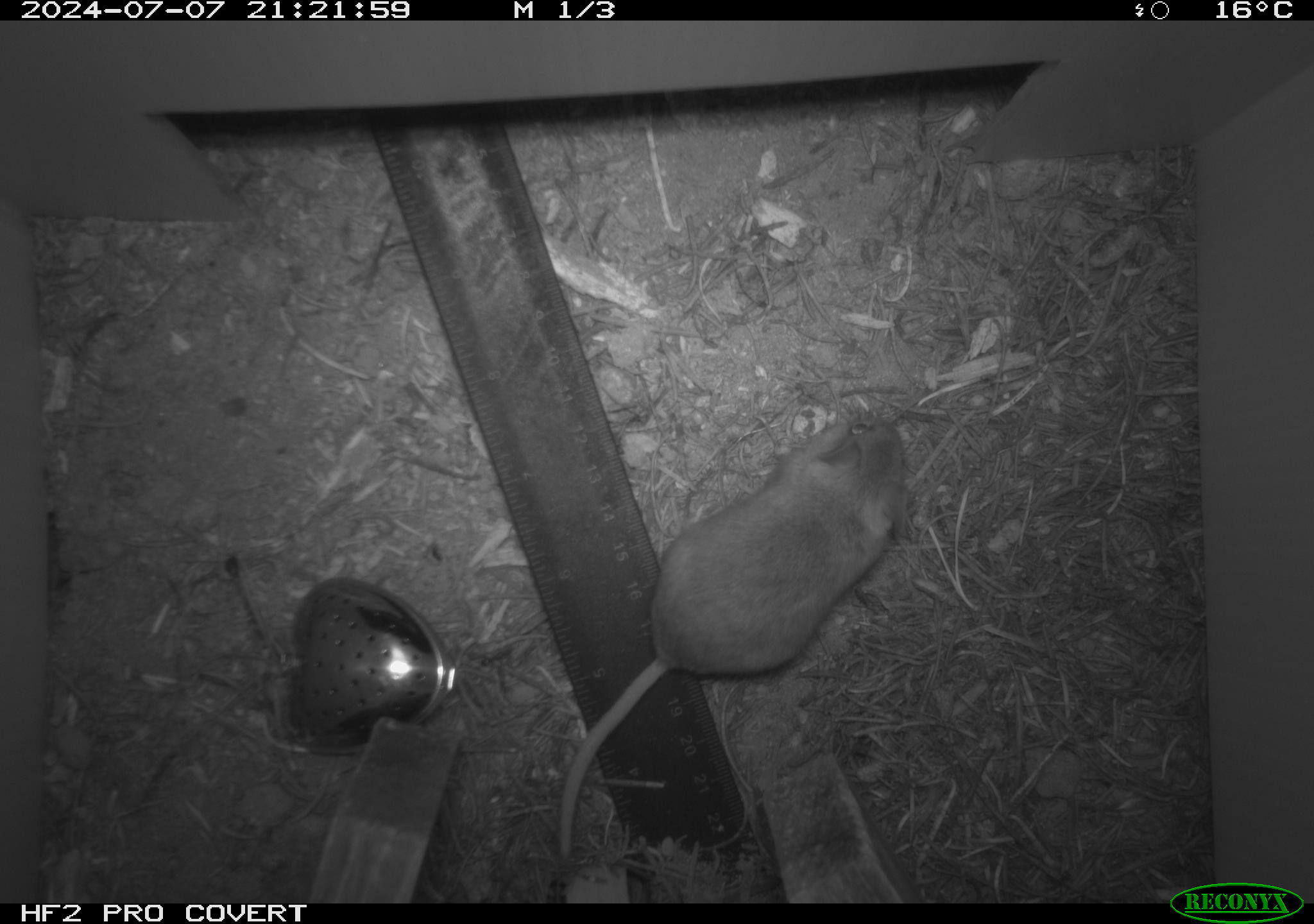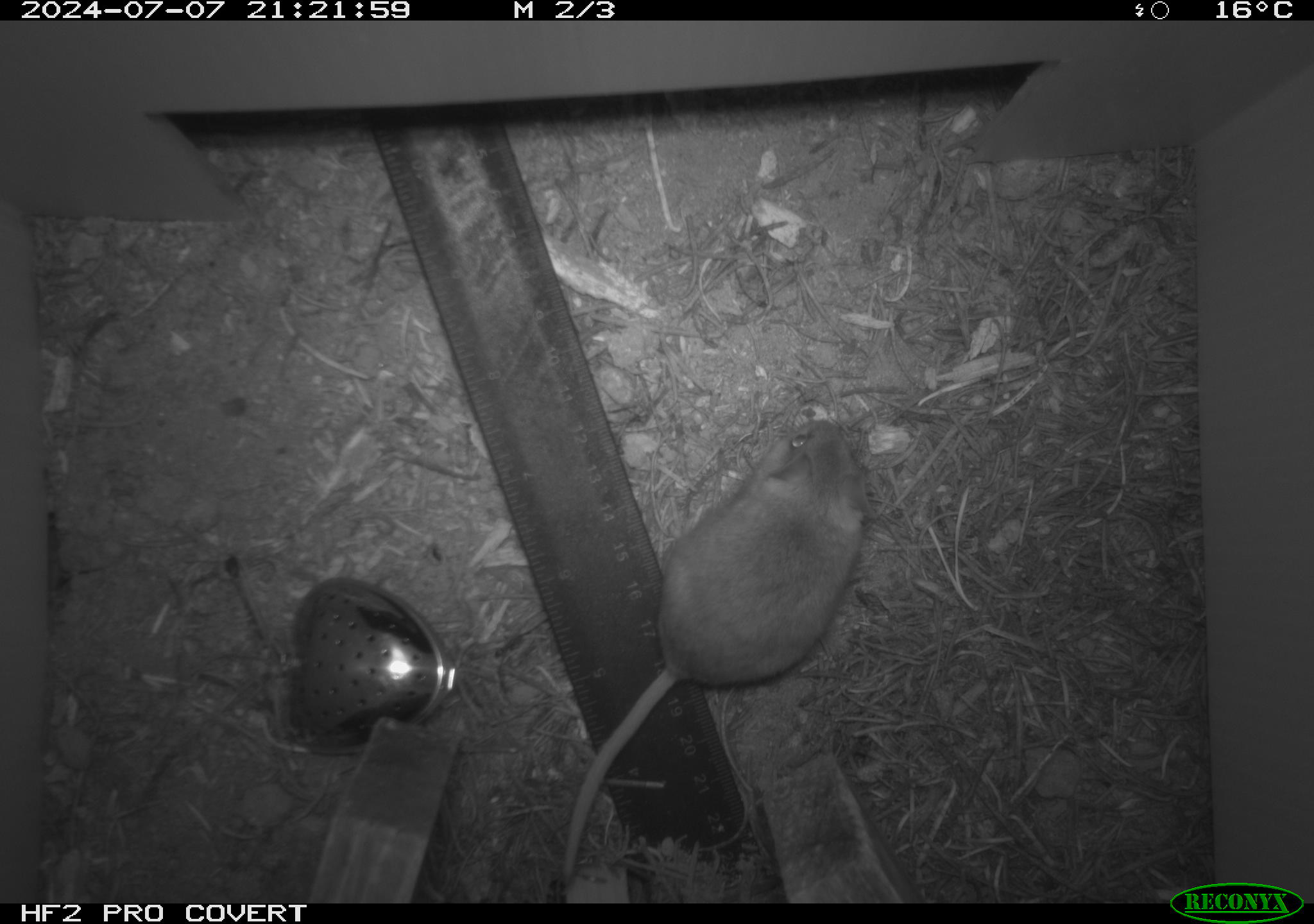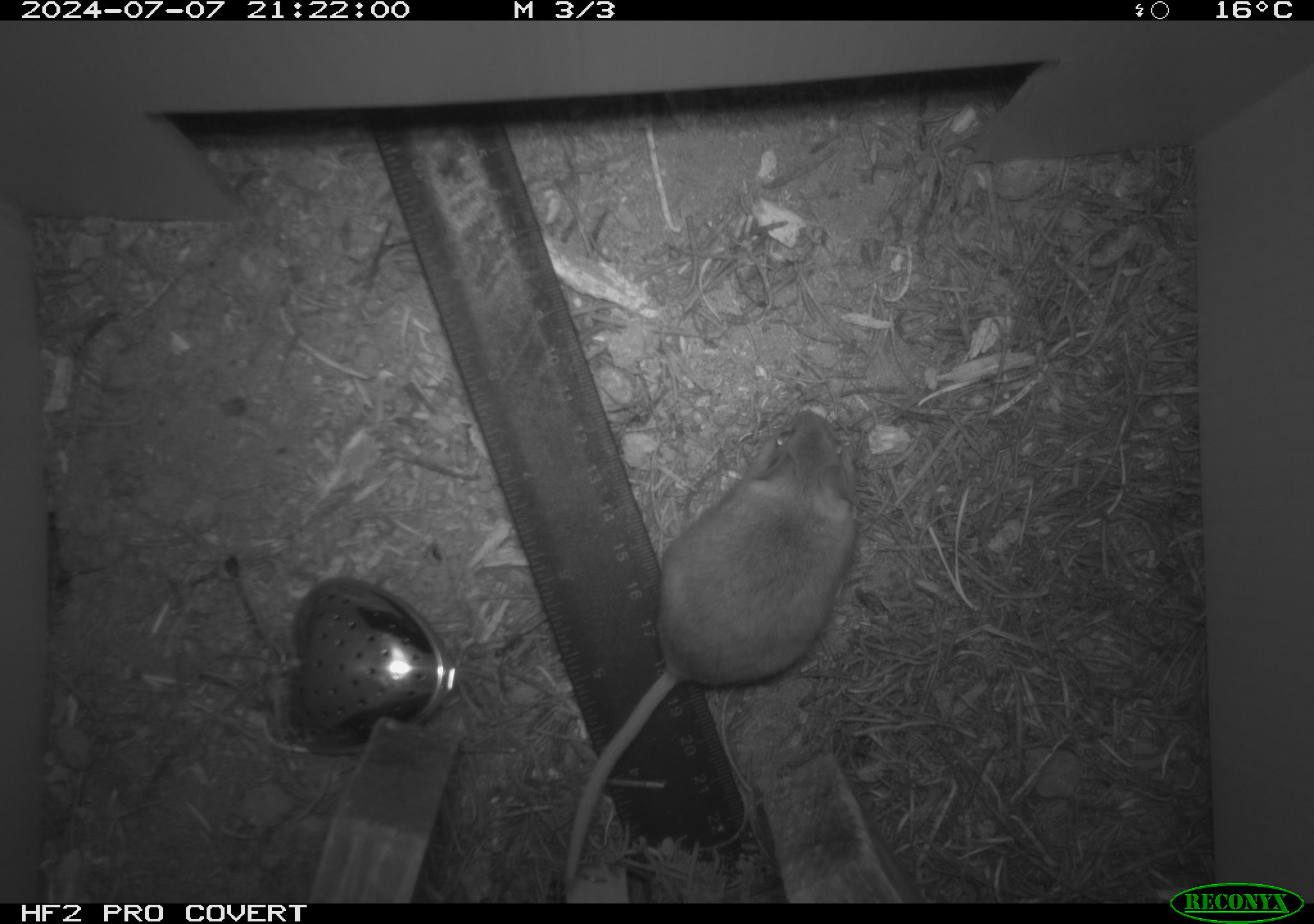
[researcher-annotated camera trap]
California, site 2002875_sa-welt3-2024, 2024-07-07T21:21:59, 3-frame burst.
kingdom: Animalia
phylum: Chordata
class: Mammalia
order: Rodentia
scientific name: Rodentia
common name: mouse species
Mouse species (Rodentia).